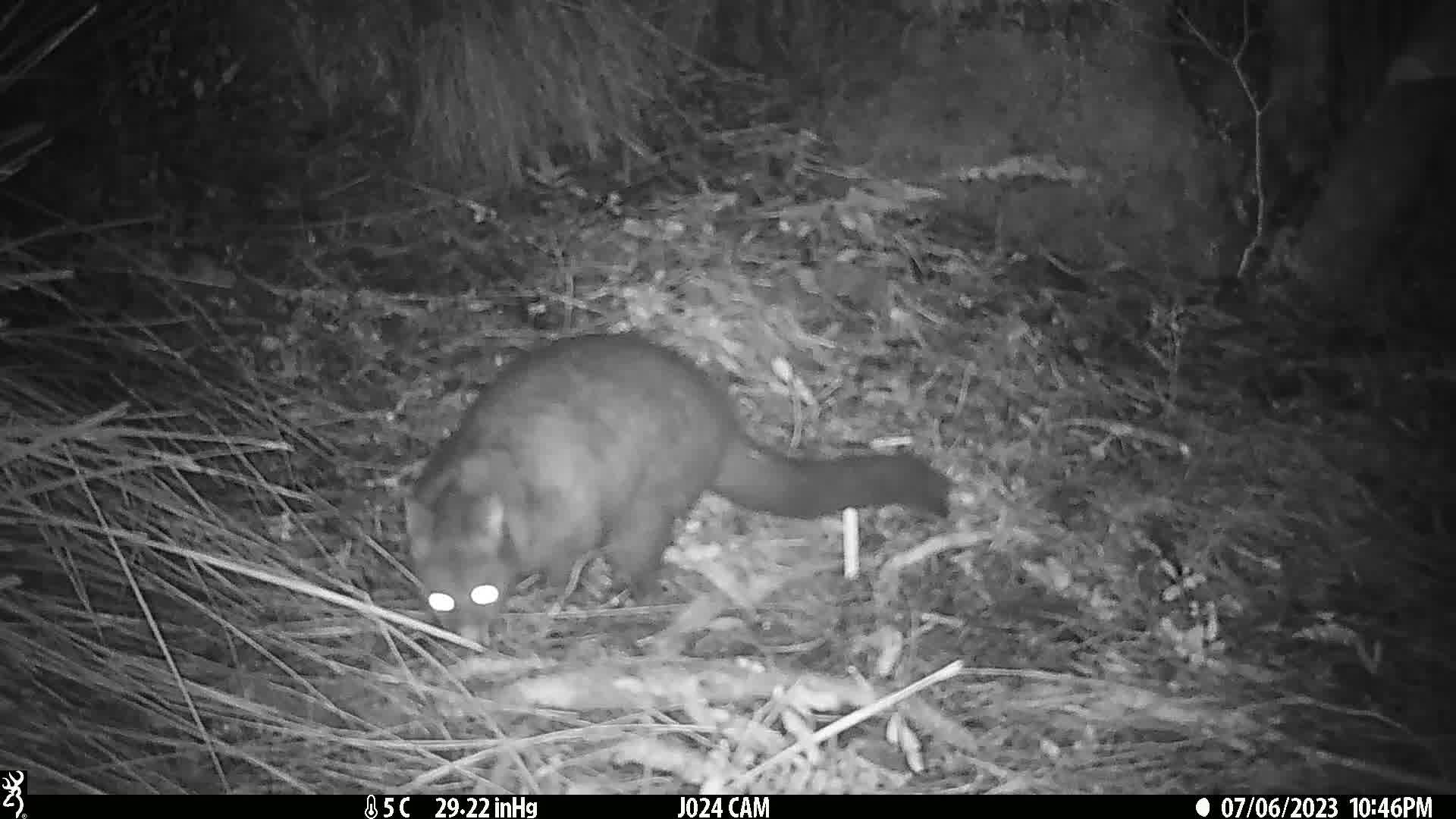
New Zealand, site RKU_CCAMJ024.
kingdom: Animalia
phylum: Chordata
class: Mammalia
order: Diprotodontia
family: Phalangeridae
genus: Trichosurus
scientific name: Trichosurus vulpecula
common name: common brushtail possum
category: possum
Possum (common brushtail possum) (Trichosurus vulpecula).